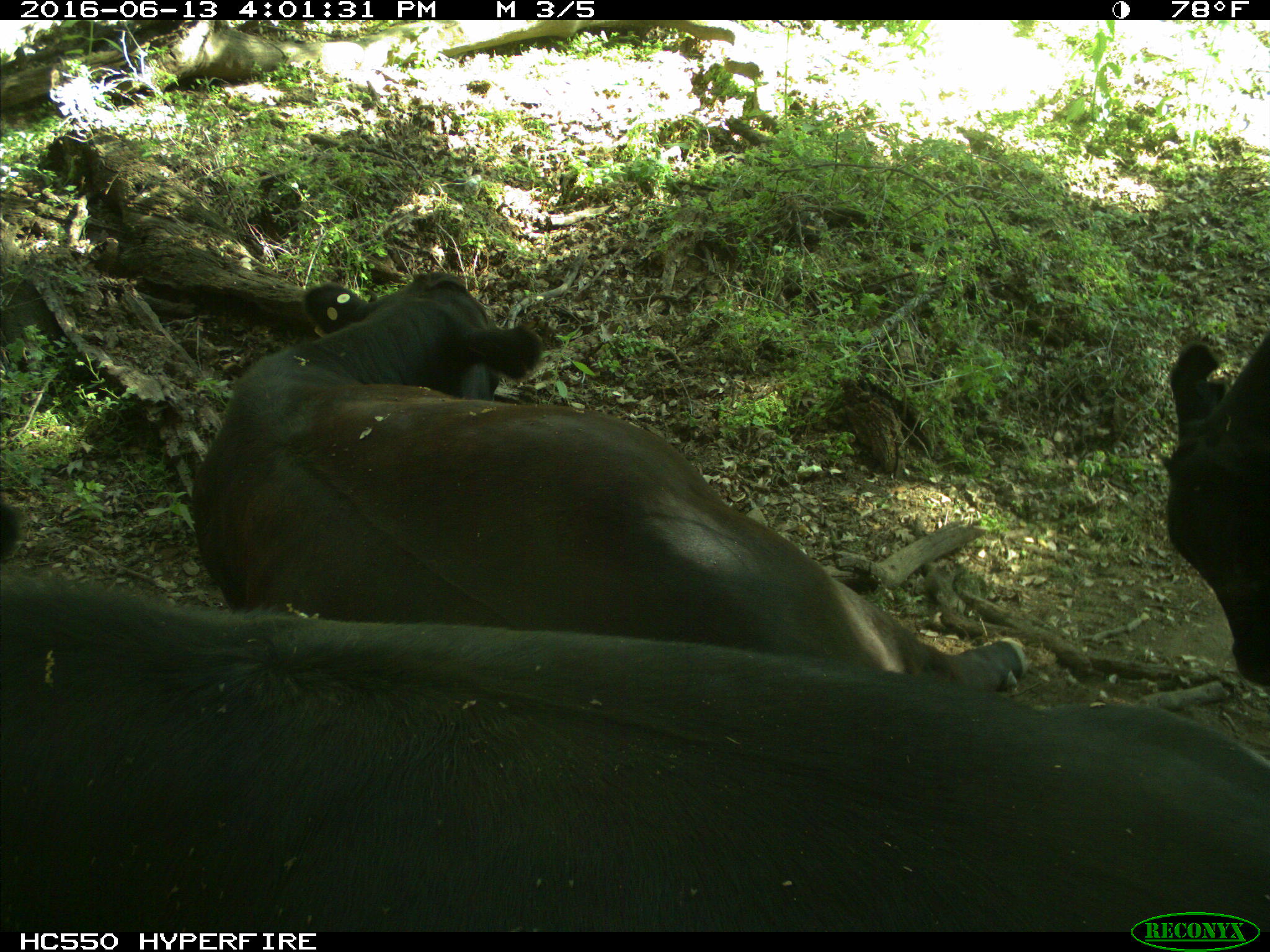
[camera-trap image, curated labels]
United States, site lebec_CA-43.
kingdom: Animalia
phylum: Chordata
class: Mammalia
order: Artiodactyla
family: Bovidae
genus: Bos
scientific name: Bos taurus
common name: domestic cow